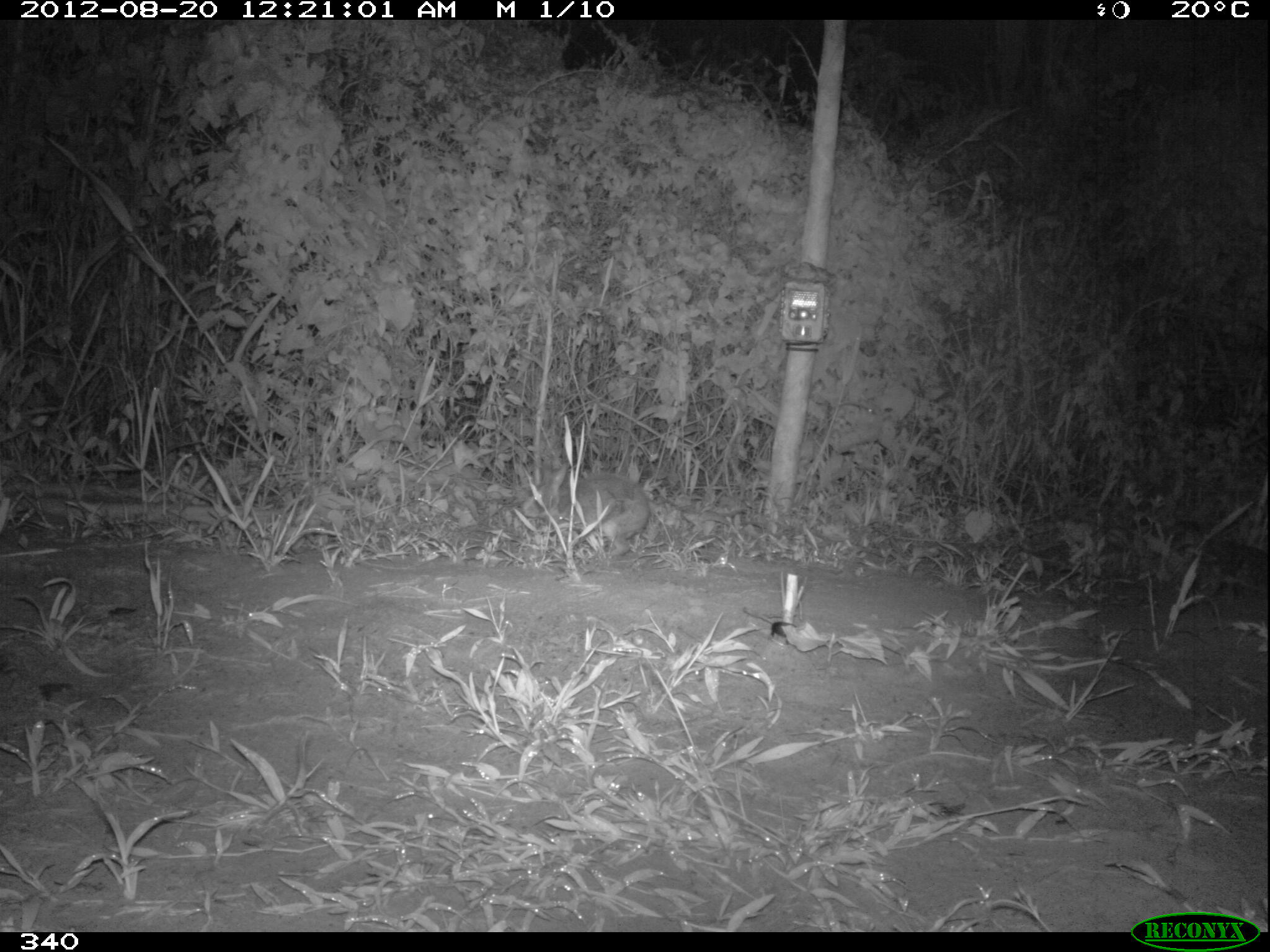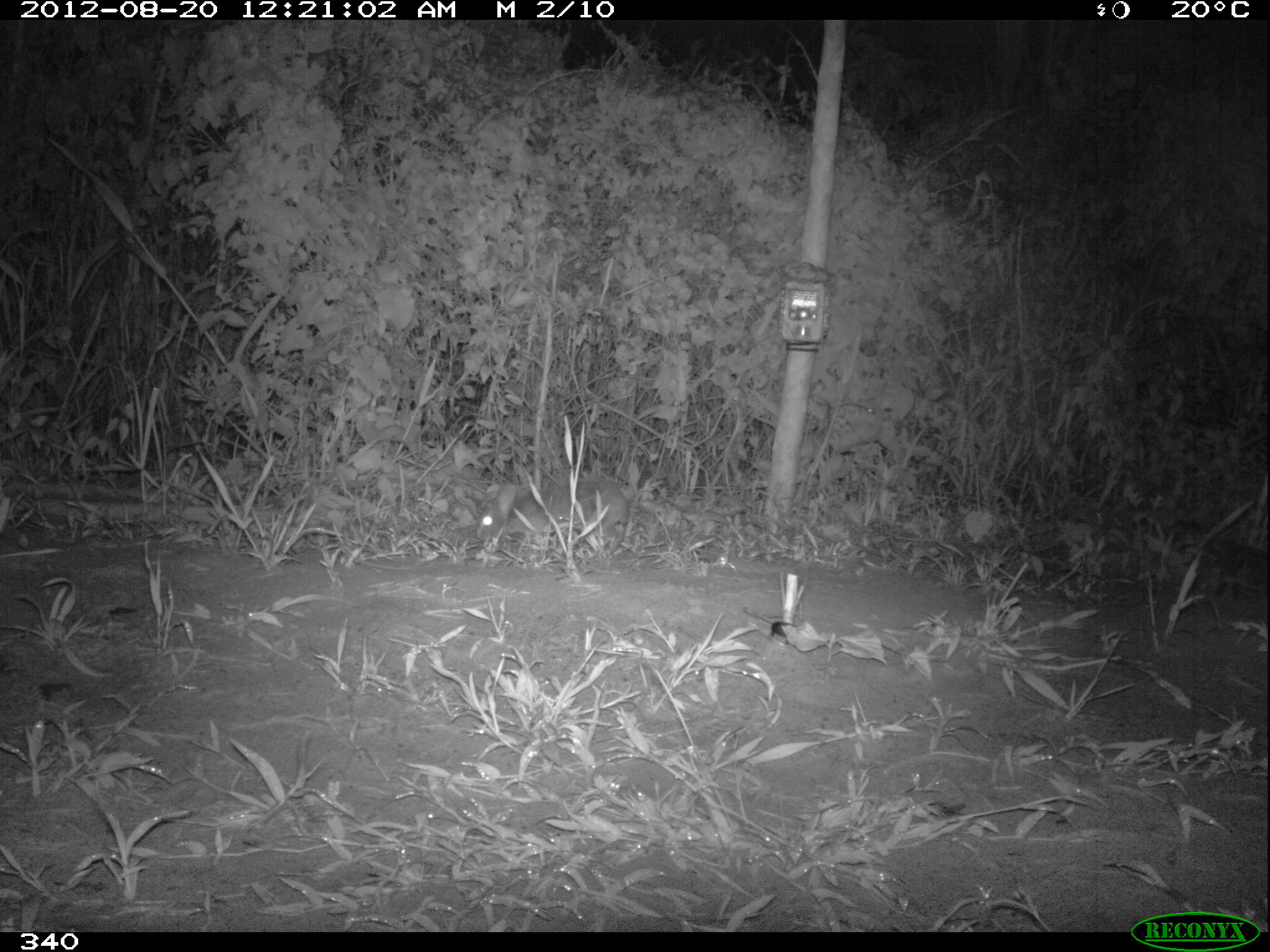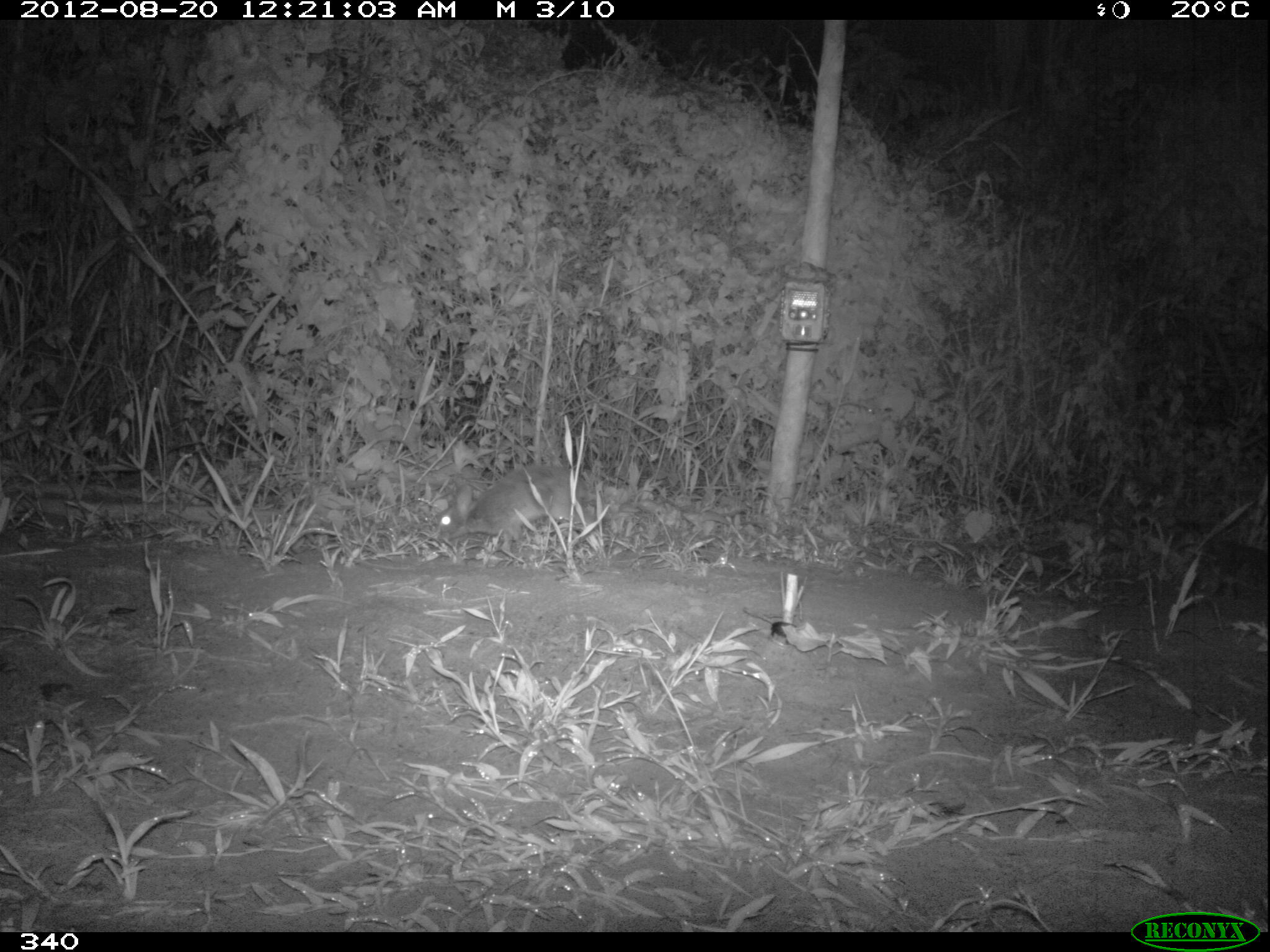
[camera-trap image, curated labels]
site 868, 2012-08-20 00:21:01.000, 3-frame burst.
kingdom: Animalia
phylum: Chordata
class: Mammalia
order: Lagomorpha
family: Leporidae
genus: Sylvilagus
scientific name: Sylvilagus brasiliensis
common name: tapeti